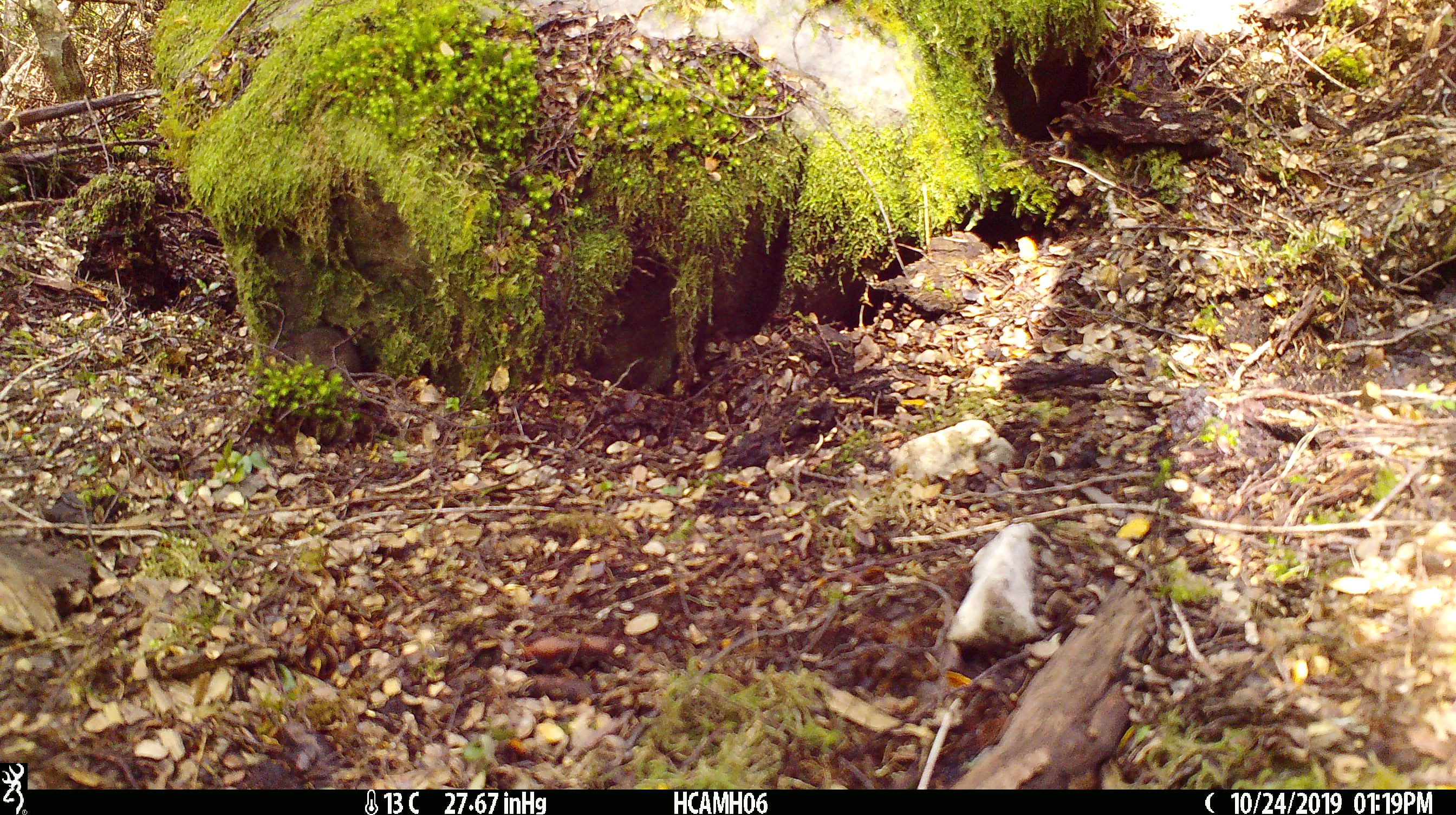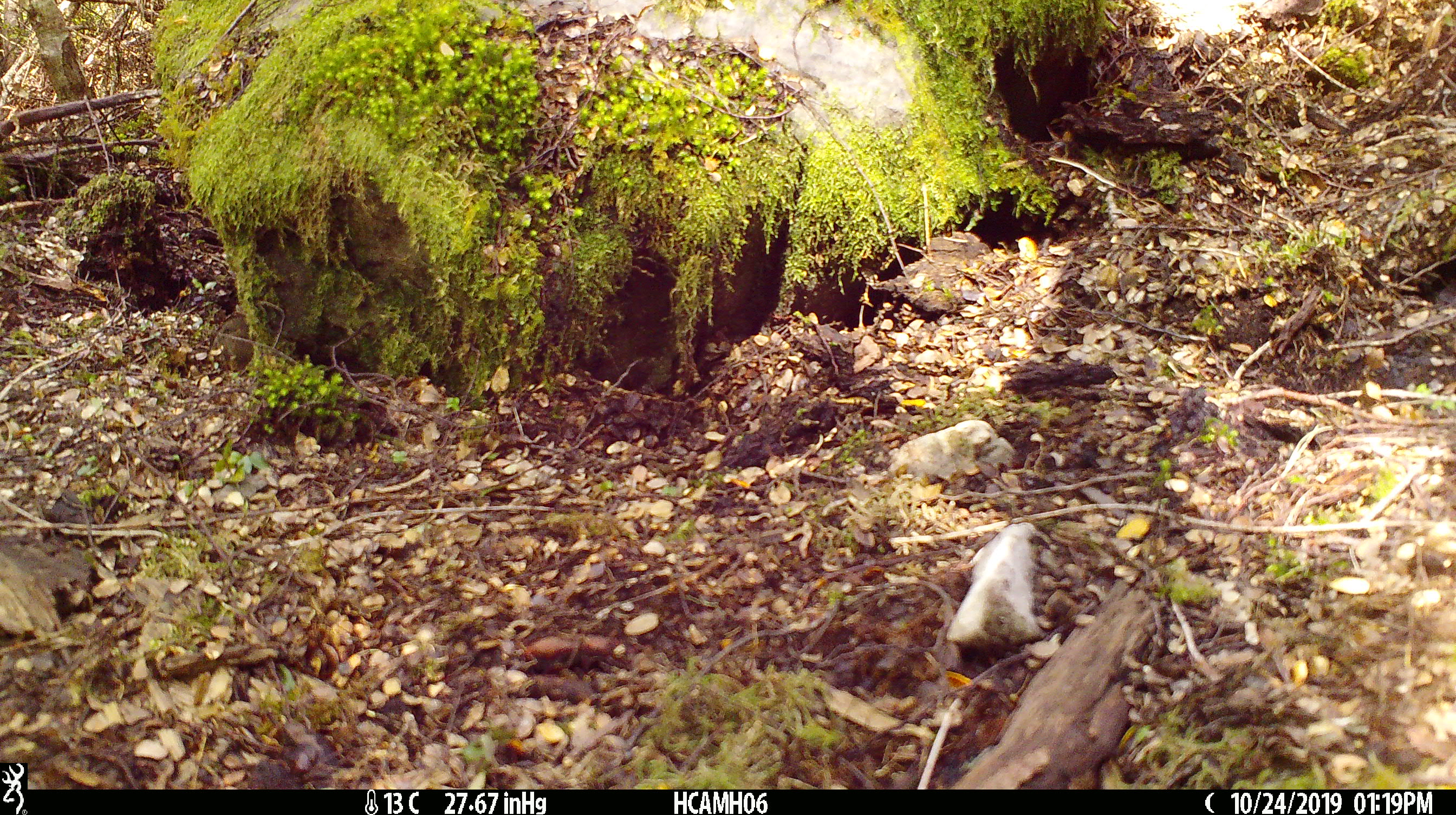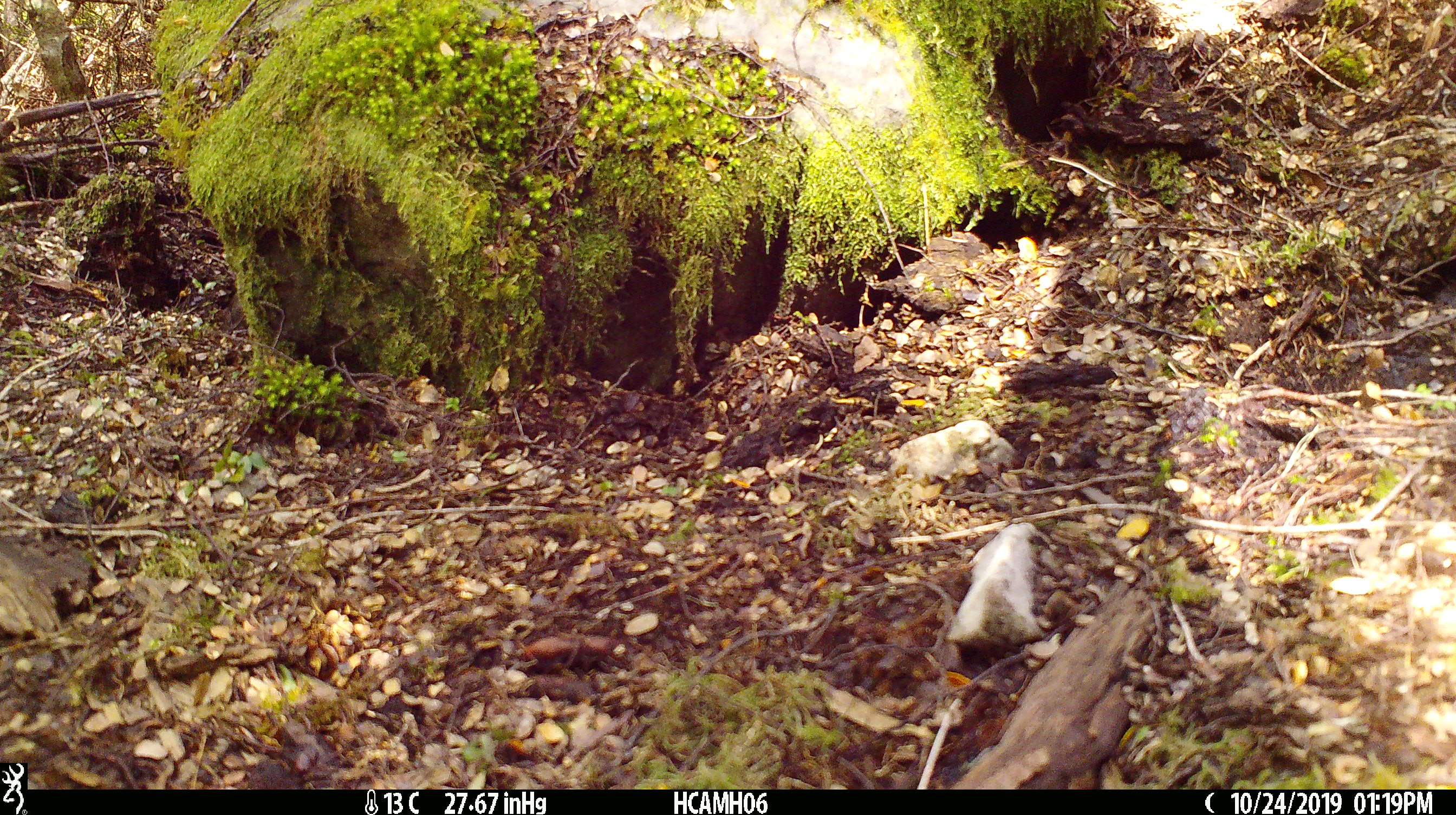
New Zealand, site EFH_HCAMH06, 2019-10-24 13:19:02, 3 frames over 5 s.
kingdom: Animalia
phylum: Chordata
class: Mammalia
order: Rodentia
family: Muridae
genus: Mus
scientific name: Mus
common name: mouse